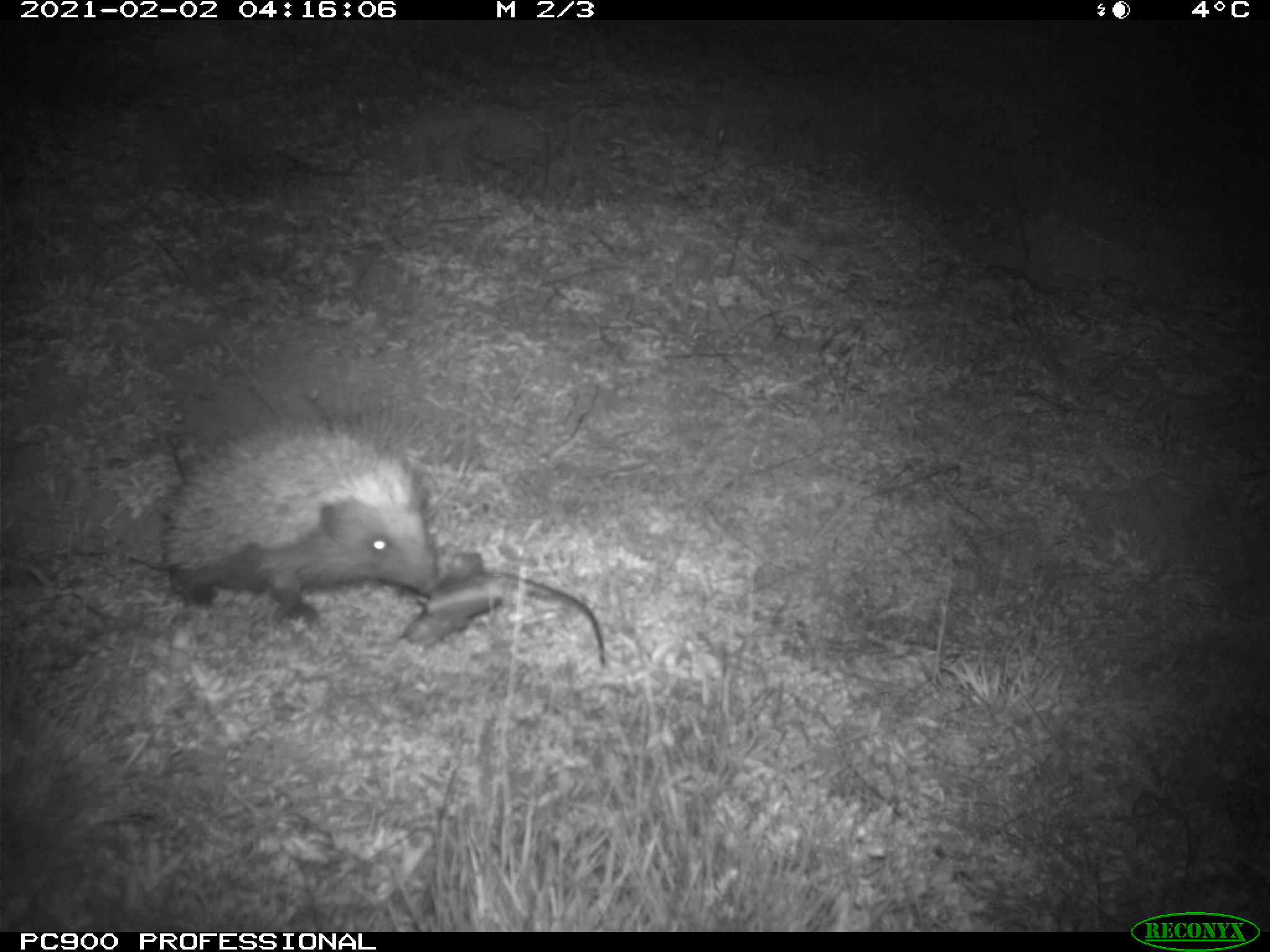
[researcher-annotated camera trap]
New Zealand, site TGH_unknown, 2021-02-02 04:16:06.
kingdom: Animalia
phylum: Chordata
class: Mammalia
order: Eulipotyphla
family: Erinaceidae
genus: Erinaceus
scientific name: Erinaceus europaeus europaeus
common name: european hedgehog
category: hedgehog